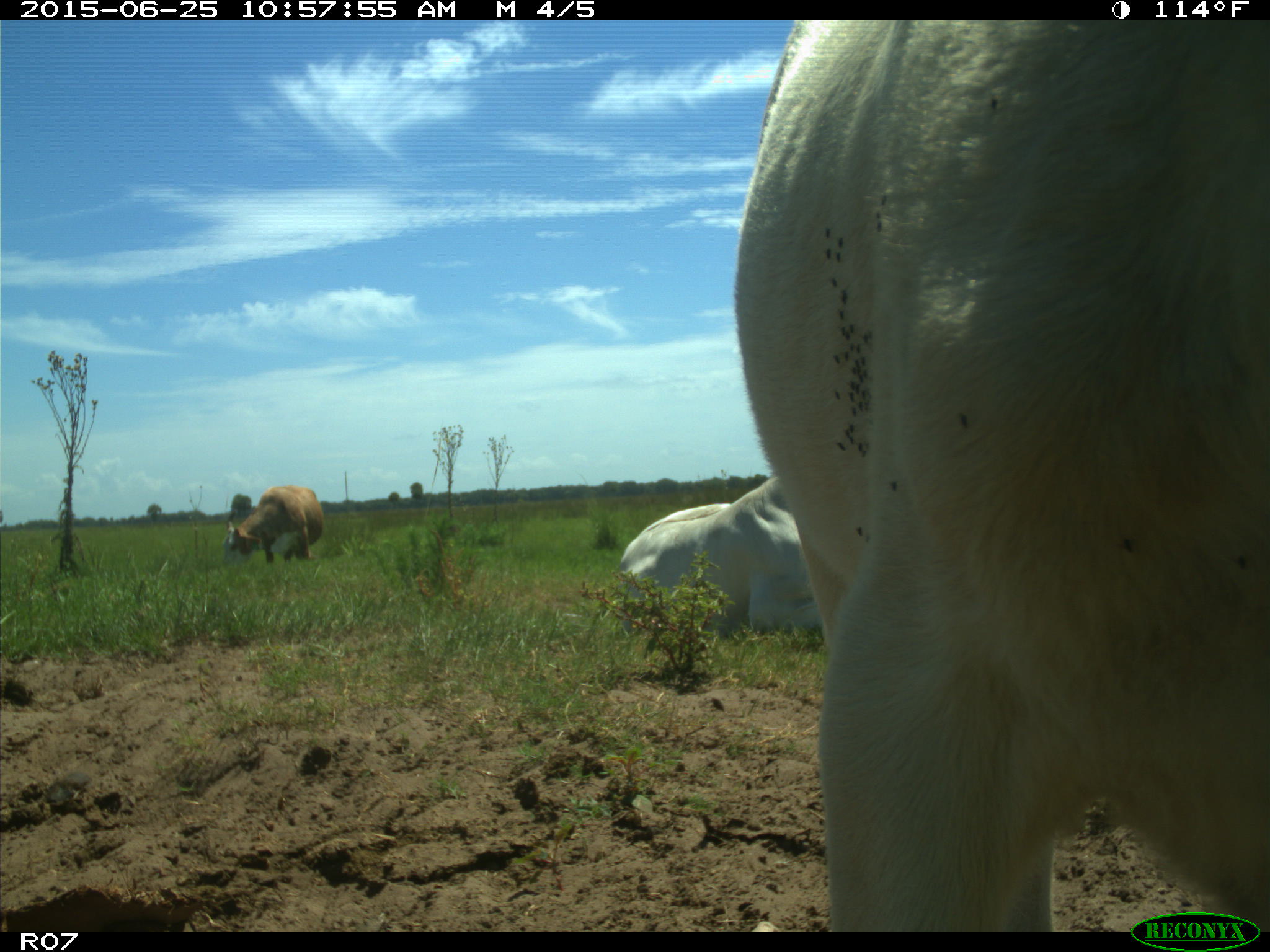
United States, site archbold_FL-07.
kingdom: Animalia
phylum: Chordata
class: Mammalia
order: Artiodactyla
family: Bovidae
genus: Bos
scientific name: Bos taurus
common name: domestic cow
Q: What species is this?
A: Bos taurus (domestic cow).